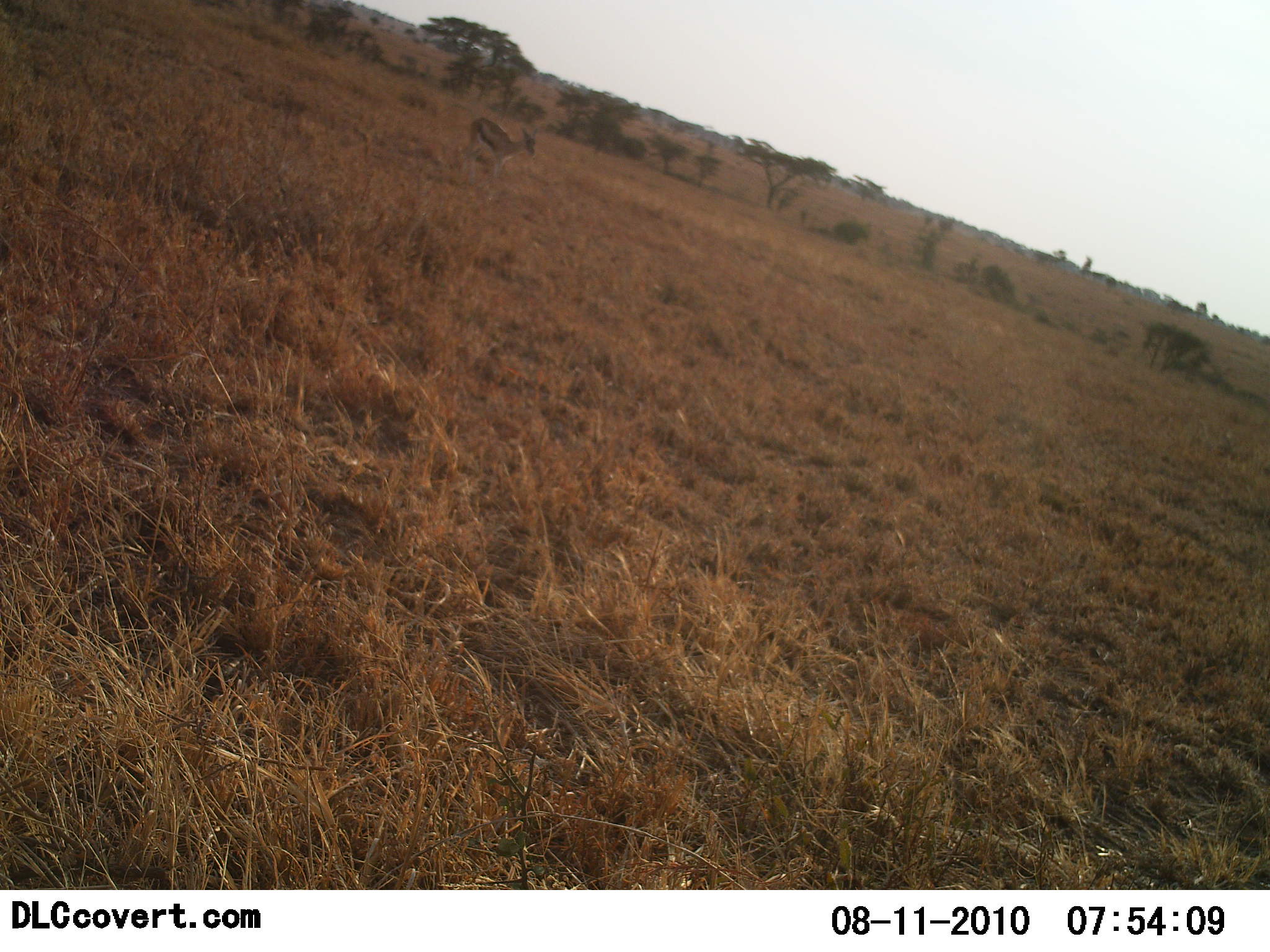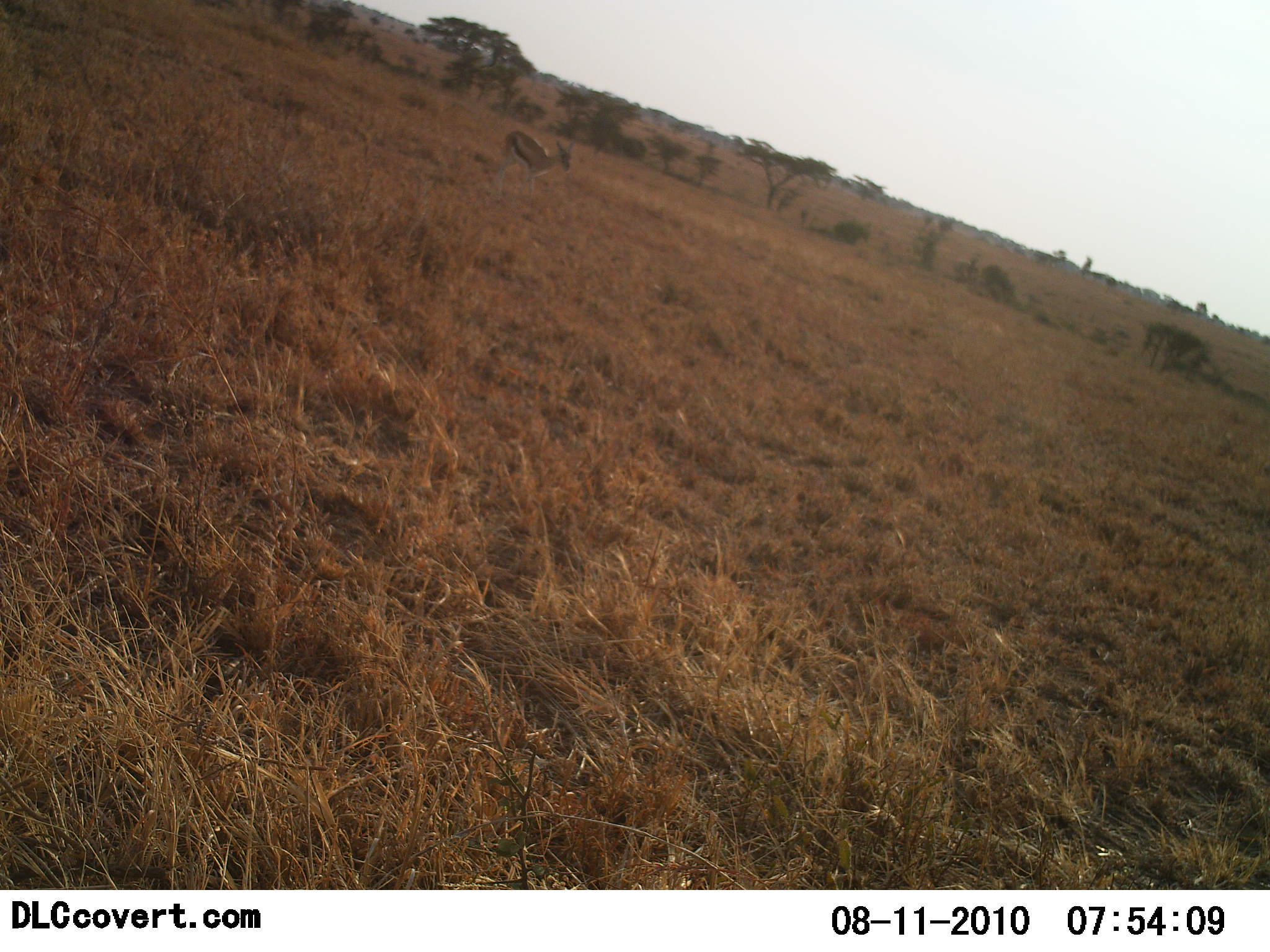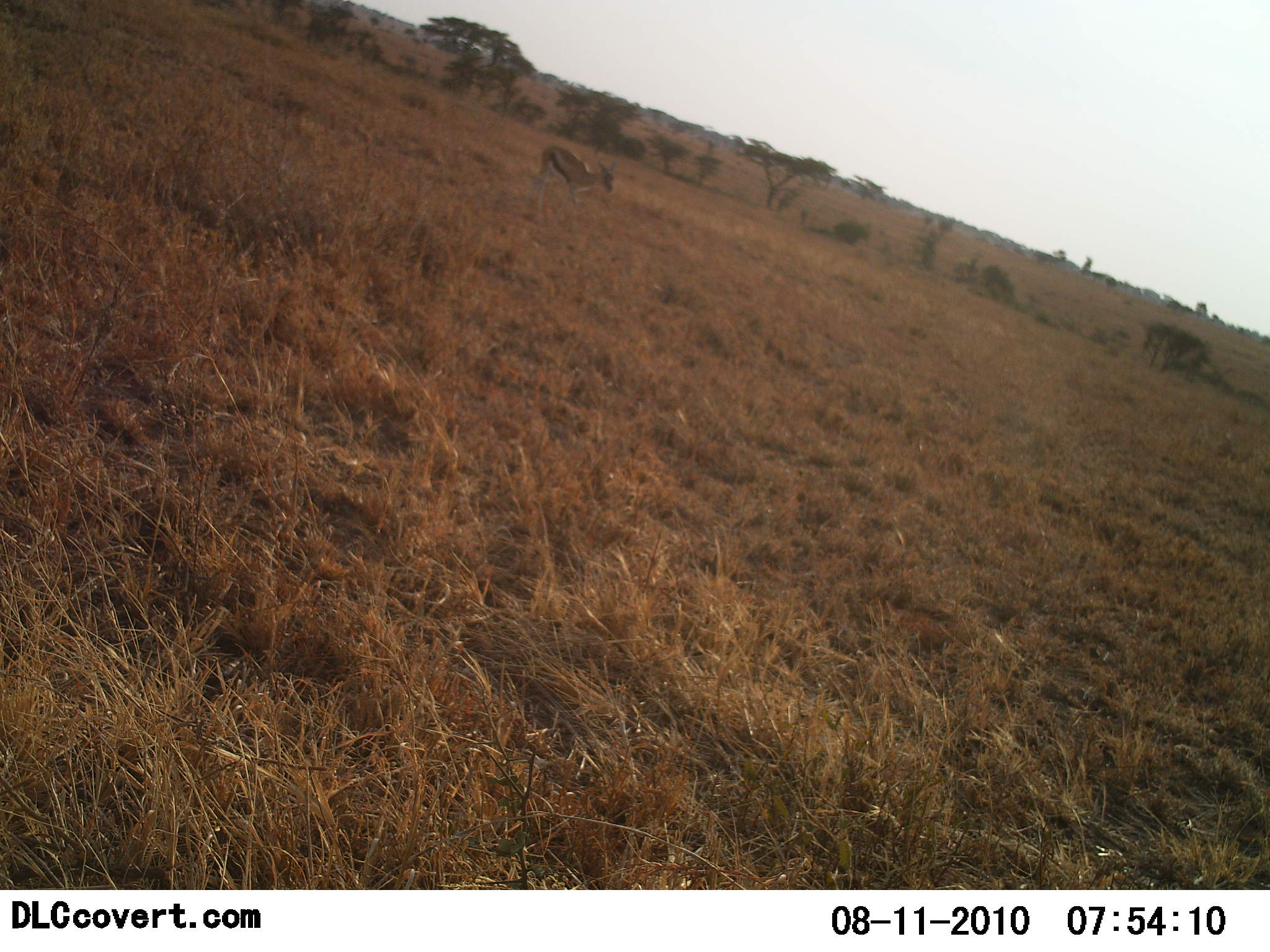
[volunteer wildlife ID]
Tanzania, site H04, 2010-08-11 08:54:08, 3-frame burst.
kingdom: Animalia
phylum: Chordata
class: Mammalia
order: Artiodactyla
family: Bovidae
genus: Eudorcas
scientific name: Eudorcas thomsonii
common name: thomson's gazelle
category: gazellethomsons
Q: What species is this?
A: Gazellethomsons (thomson's gazelle) (Eudorcas thomsonii).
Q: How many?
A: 1.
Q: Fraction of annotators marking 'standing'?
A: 7%.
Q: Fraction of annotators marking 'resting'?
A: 0%.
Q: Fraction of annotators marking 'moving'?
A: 93%.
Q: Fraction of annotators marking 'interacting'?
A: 0%.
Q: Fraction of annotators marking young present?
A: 0%.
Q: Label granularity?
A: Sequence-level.